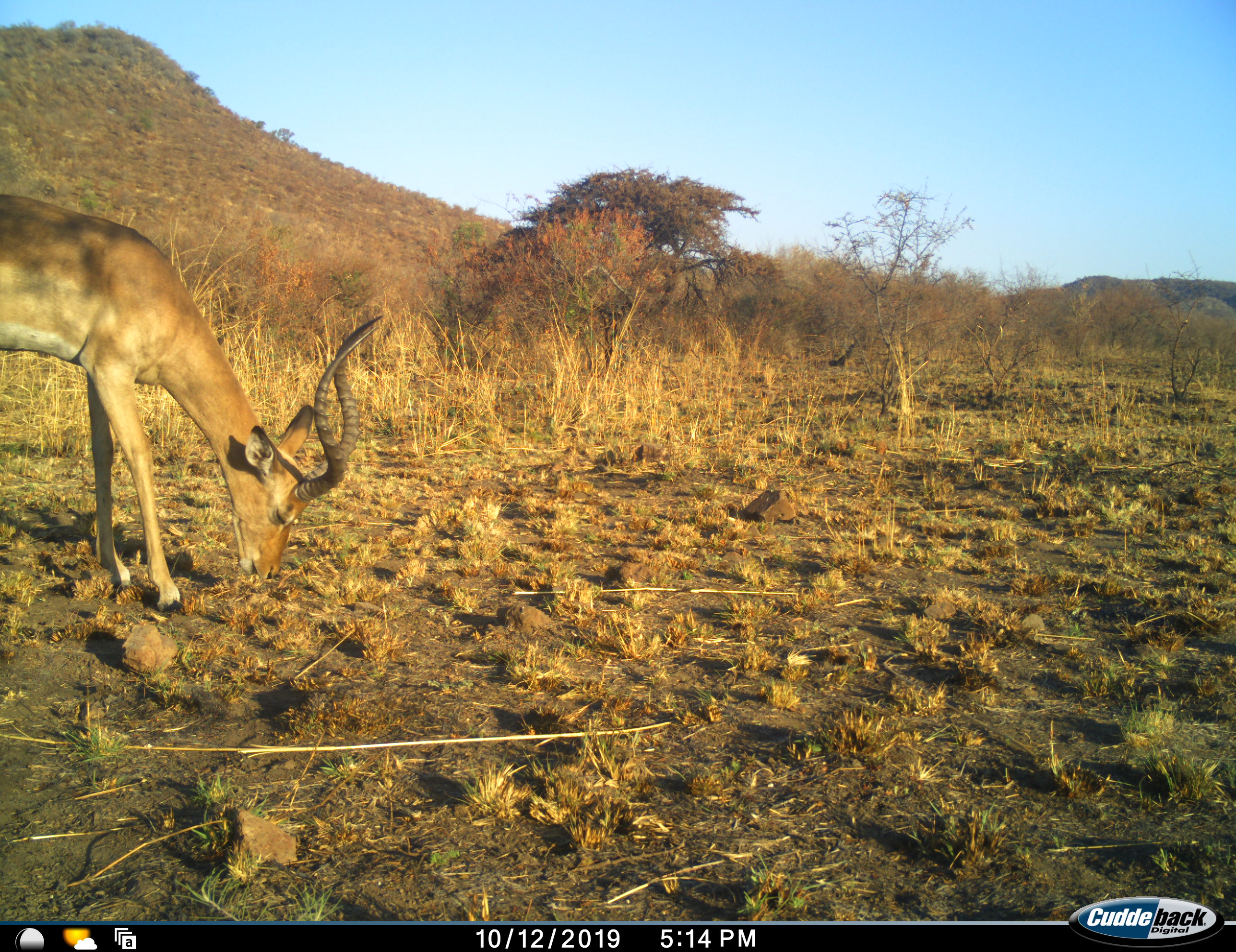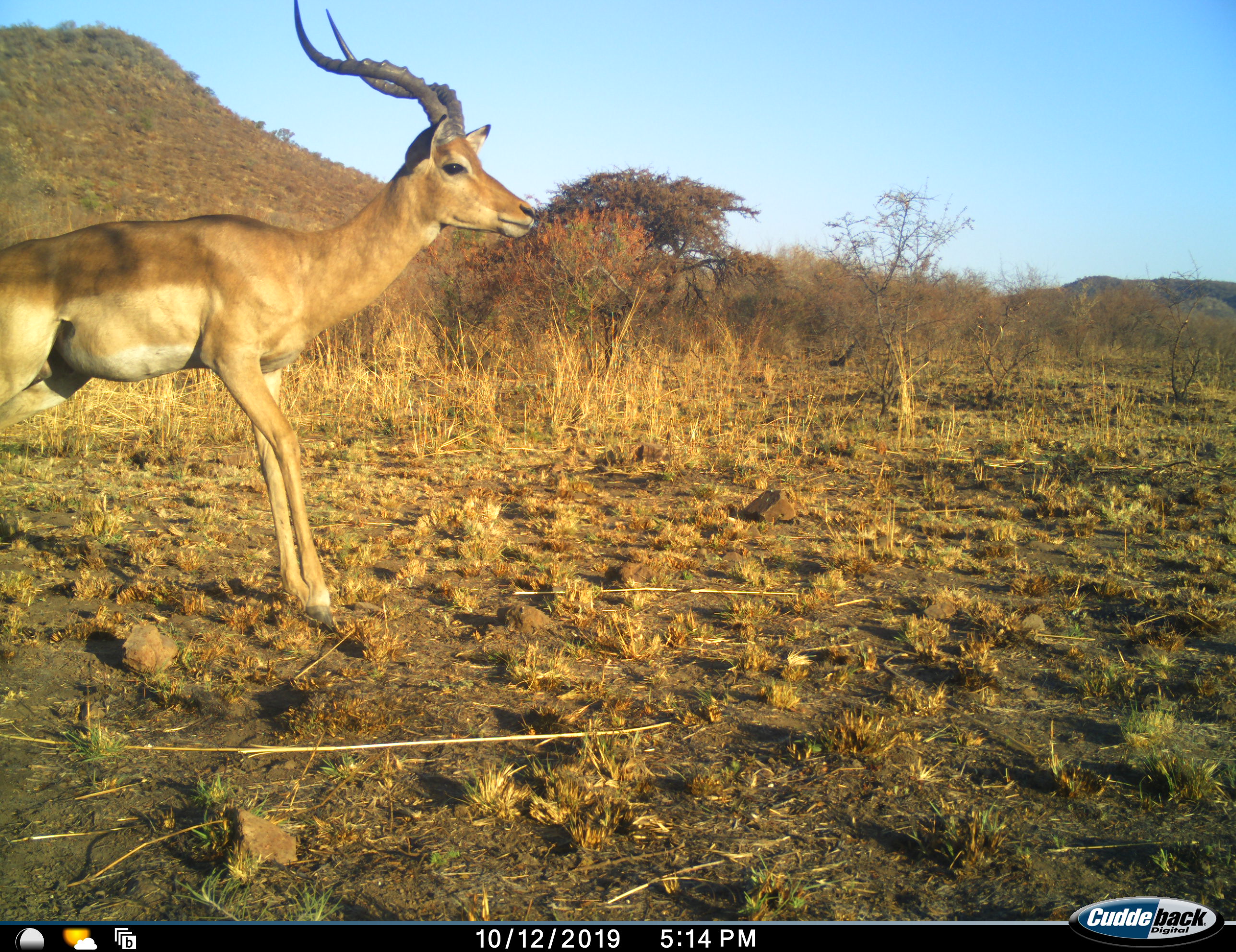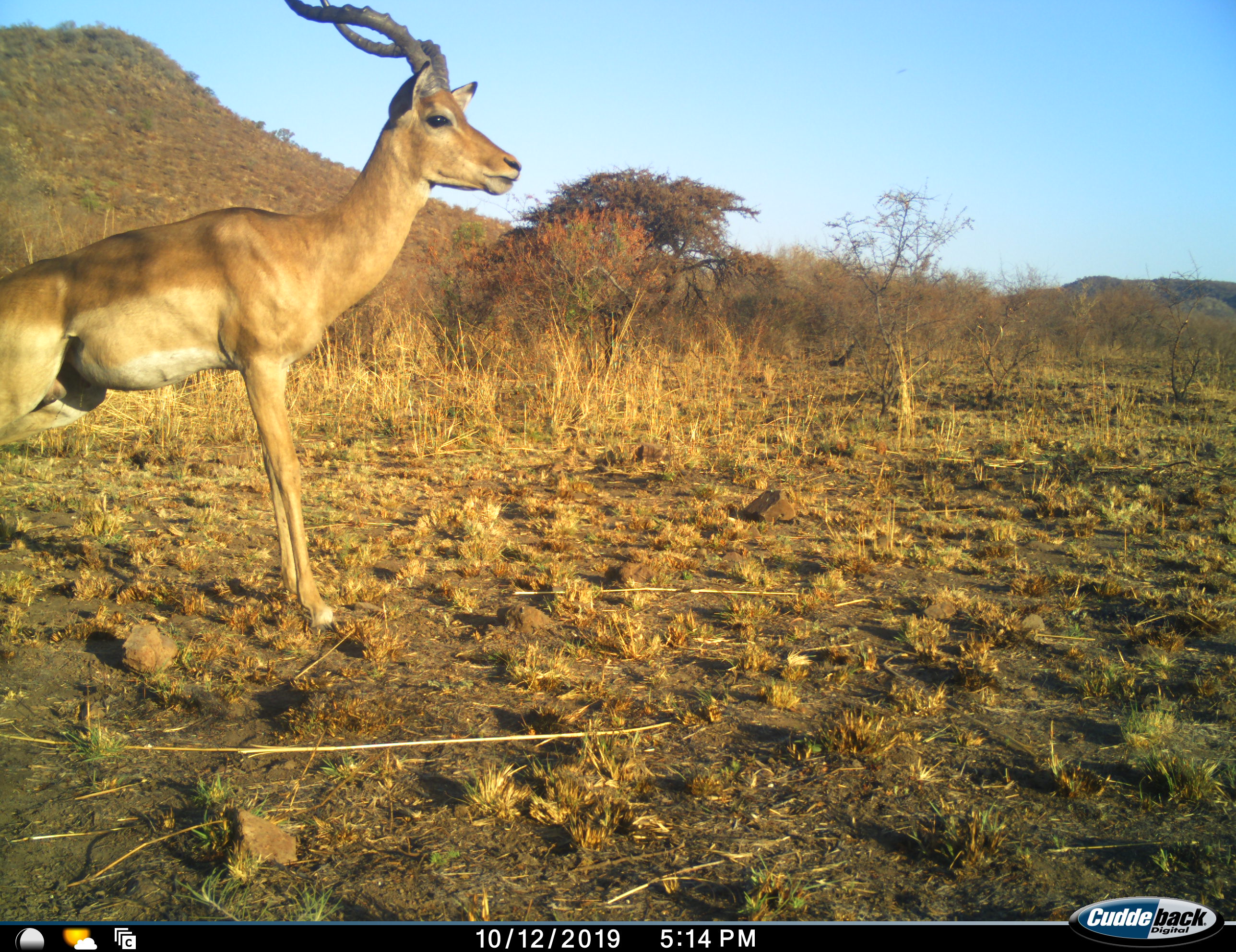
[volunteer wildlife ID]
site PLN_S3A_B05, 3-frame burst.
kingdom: Animalia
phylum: Chordata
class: Mammalia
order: Artiodactyla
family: Bovidae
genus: Aepyceros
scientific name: Aepyceros melampus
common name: impala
Impala (Aepyceros melampus), count 1. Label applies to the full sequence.